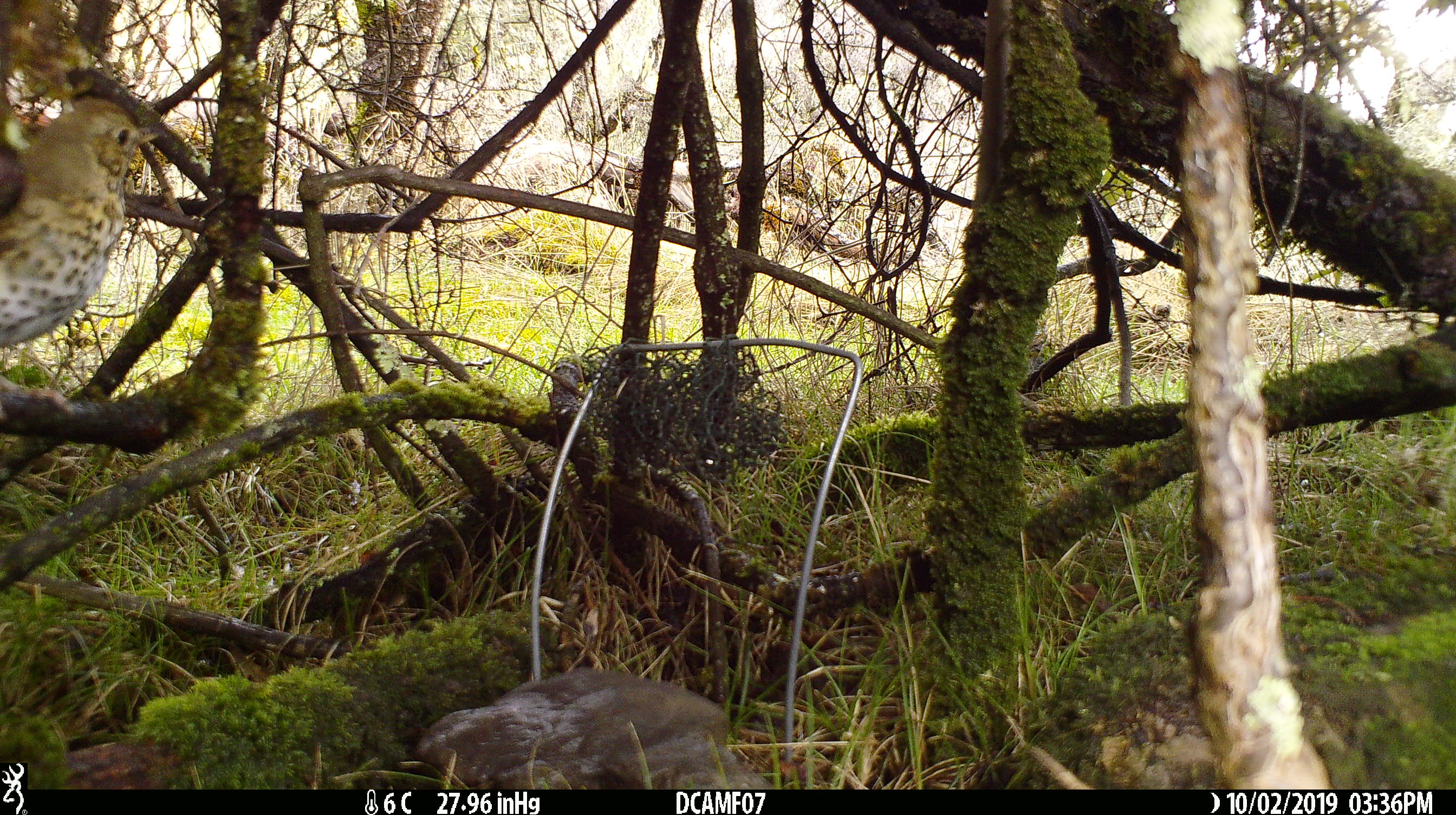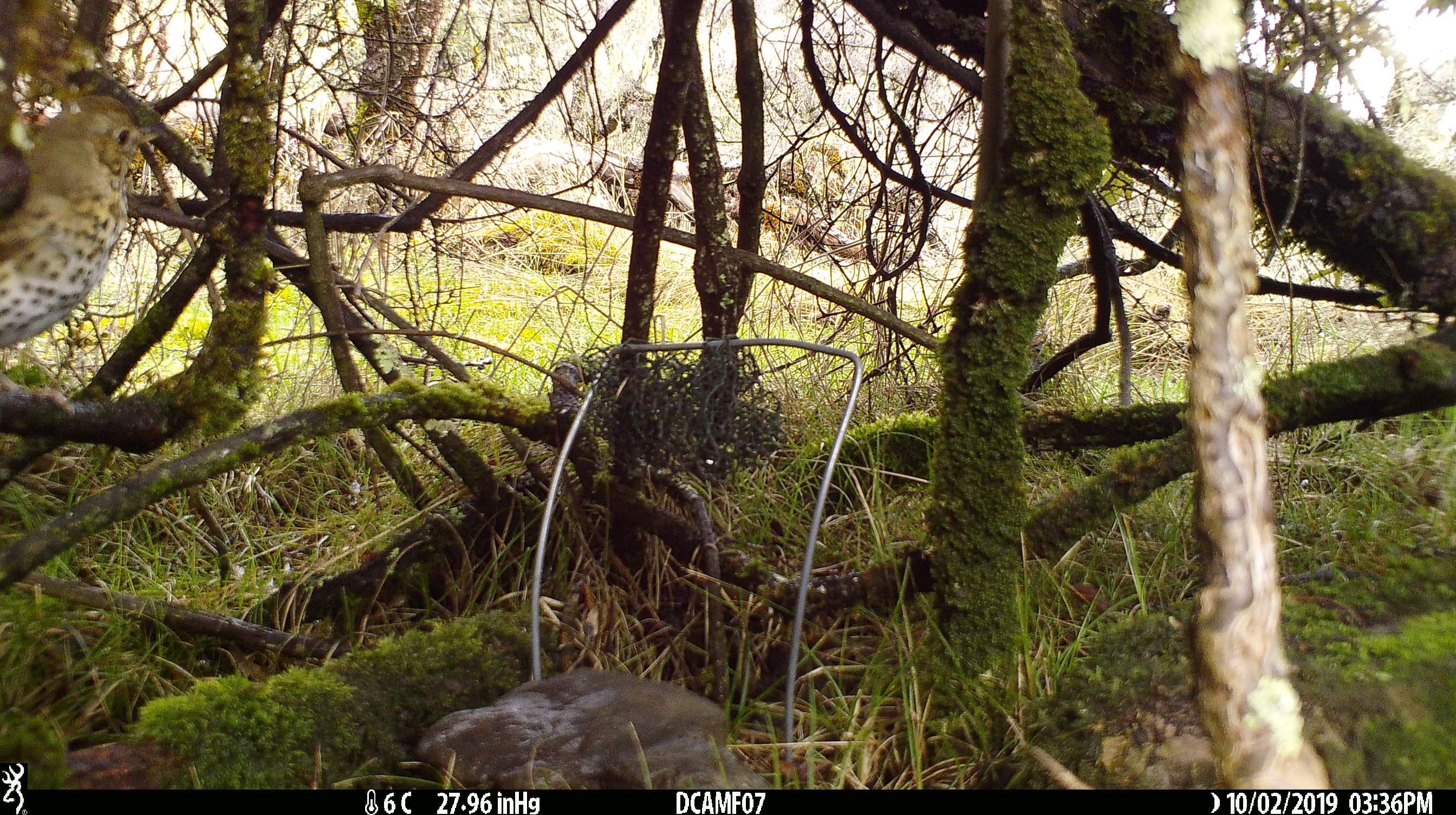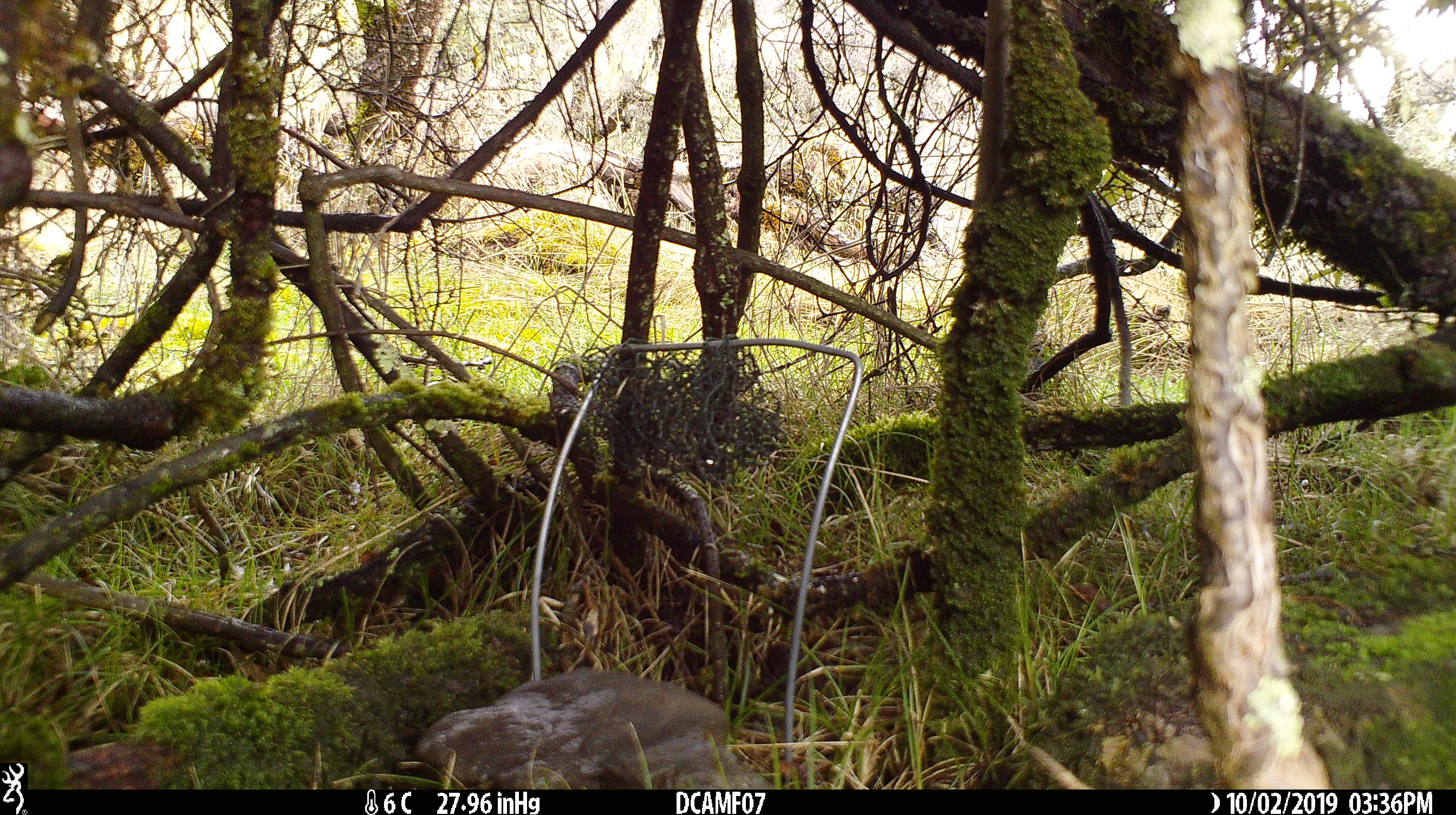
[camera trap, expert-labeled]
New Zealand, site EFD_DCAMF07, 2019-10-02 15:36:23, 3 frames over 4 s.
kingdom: Animalia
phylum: Chordata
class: Aves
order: Passeriformes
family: Turdidae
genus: Turdus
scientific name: Turdus philomelos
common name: song thrush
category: thrush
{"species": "thrush (song thrush) (Turdus philomelos)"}